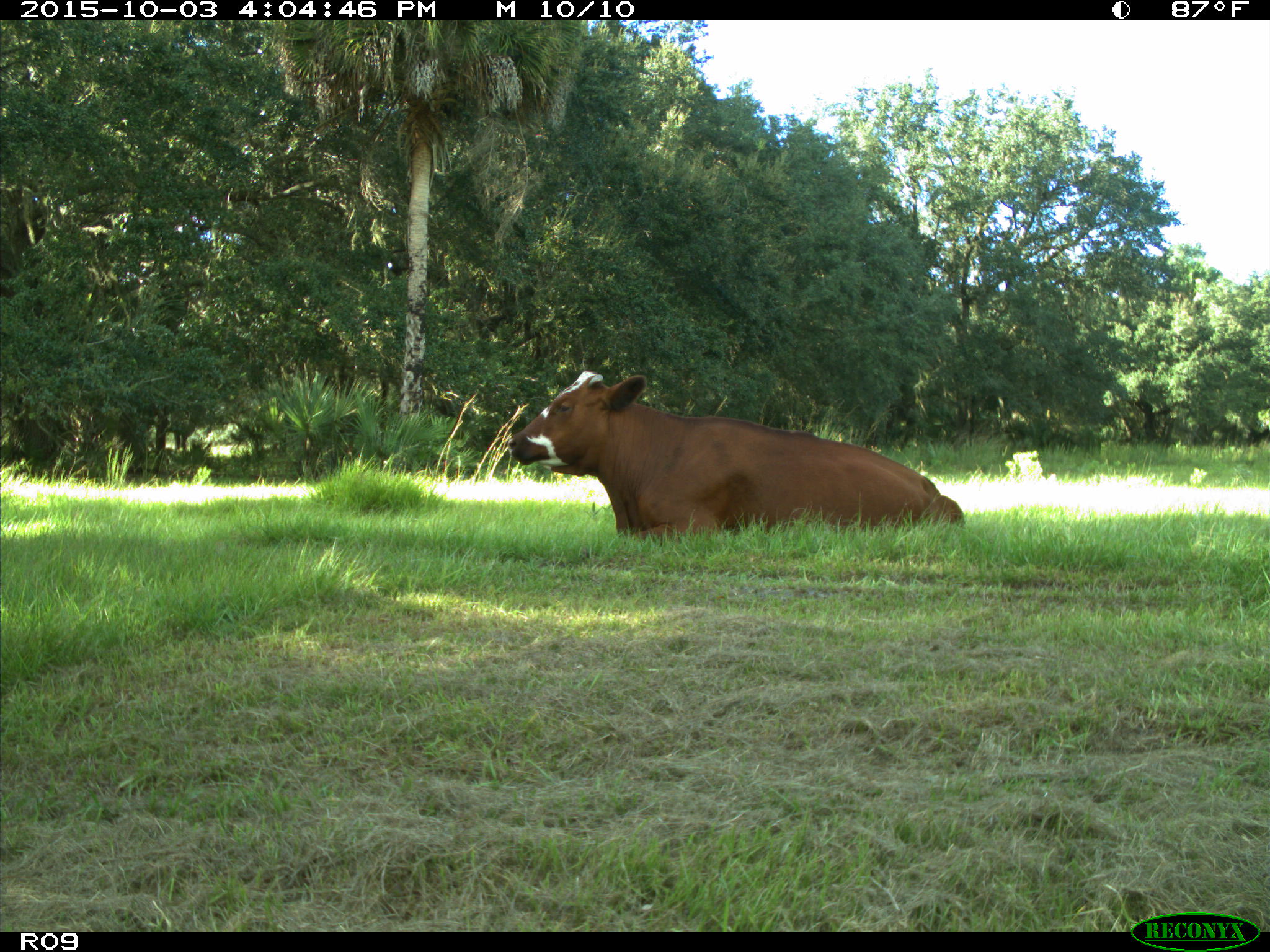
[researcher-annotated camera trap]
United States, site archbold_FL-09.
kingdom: Animalia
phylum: Chordata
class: Mammalia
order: Artiodactyla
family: Bovidae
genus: Bos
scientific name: Bos taurus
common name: domestic cow